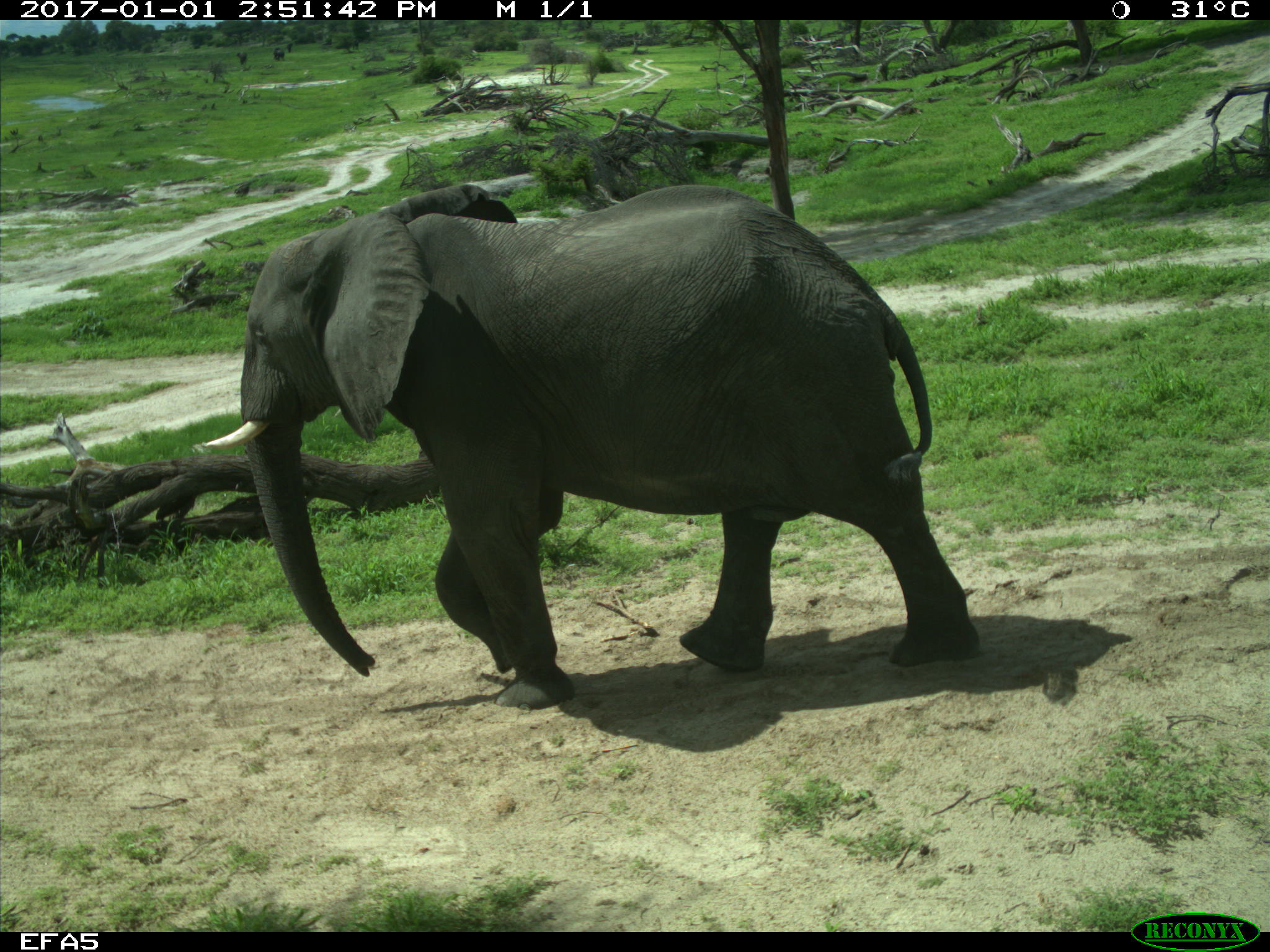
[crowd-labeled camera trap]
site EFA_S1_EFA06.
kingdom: Animalia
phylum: Chordata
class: Mammalia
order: Proboscidea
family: Elephantidae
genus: Loxodonta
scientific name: Loxodonta africana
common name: african bush elephant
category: elephant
Elephant (african bush elephant) (Loxodonta africana), count 1. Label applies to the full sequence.